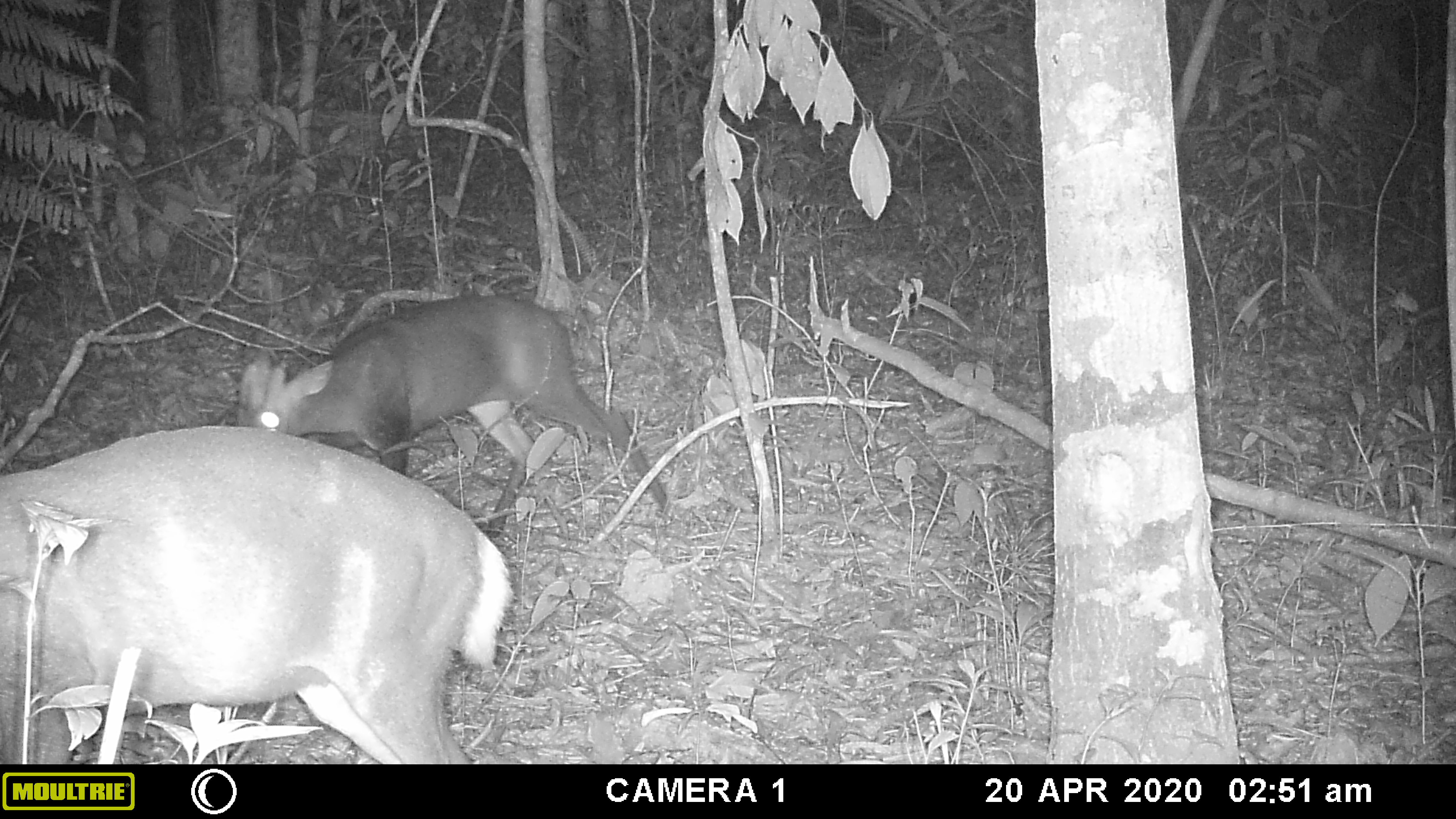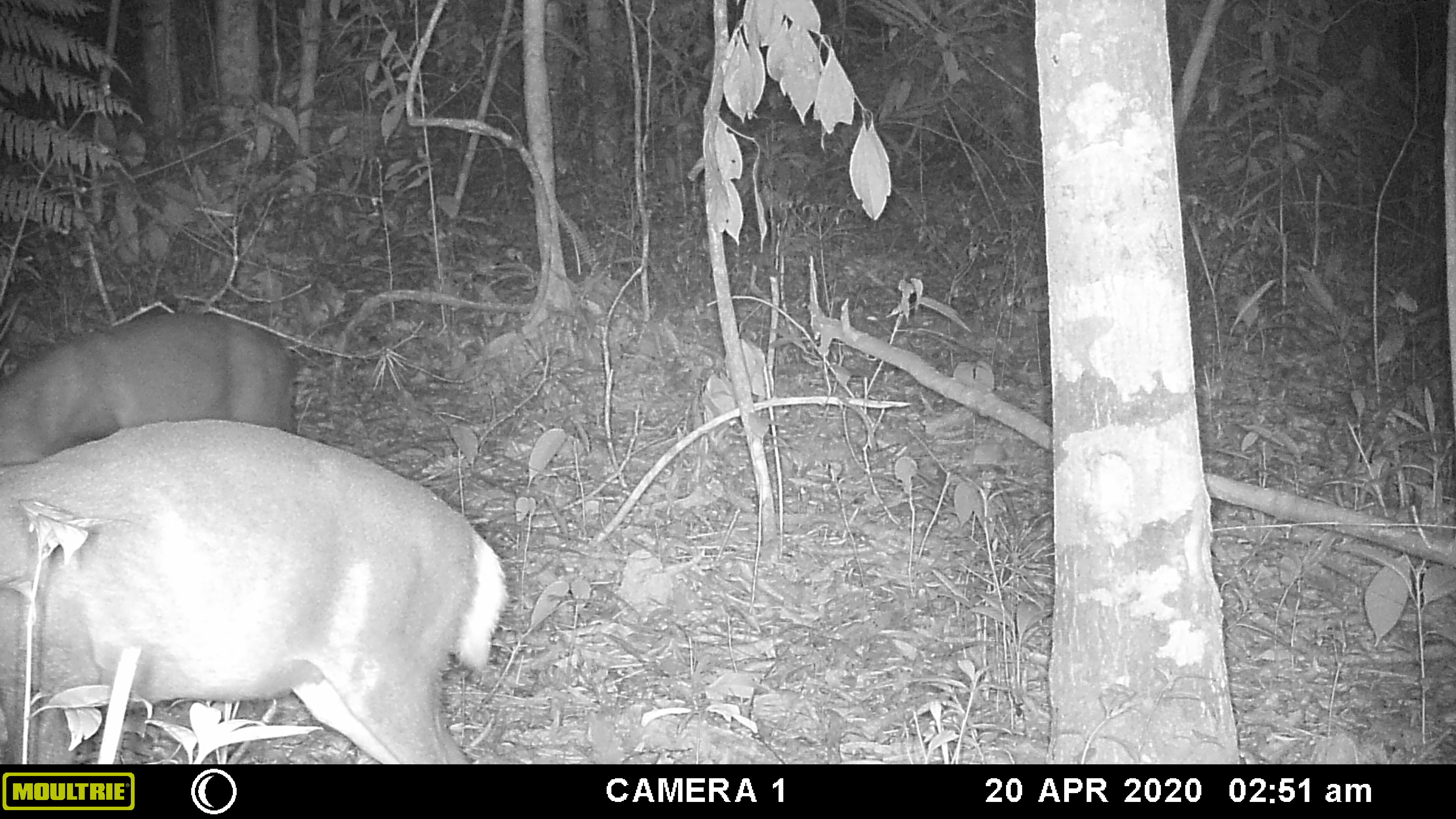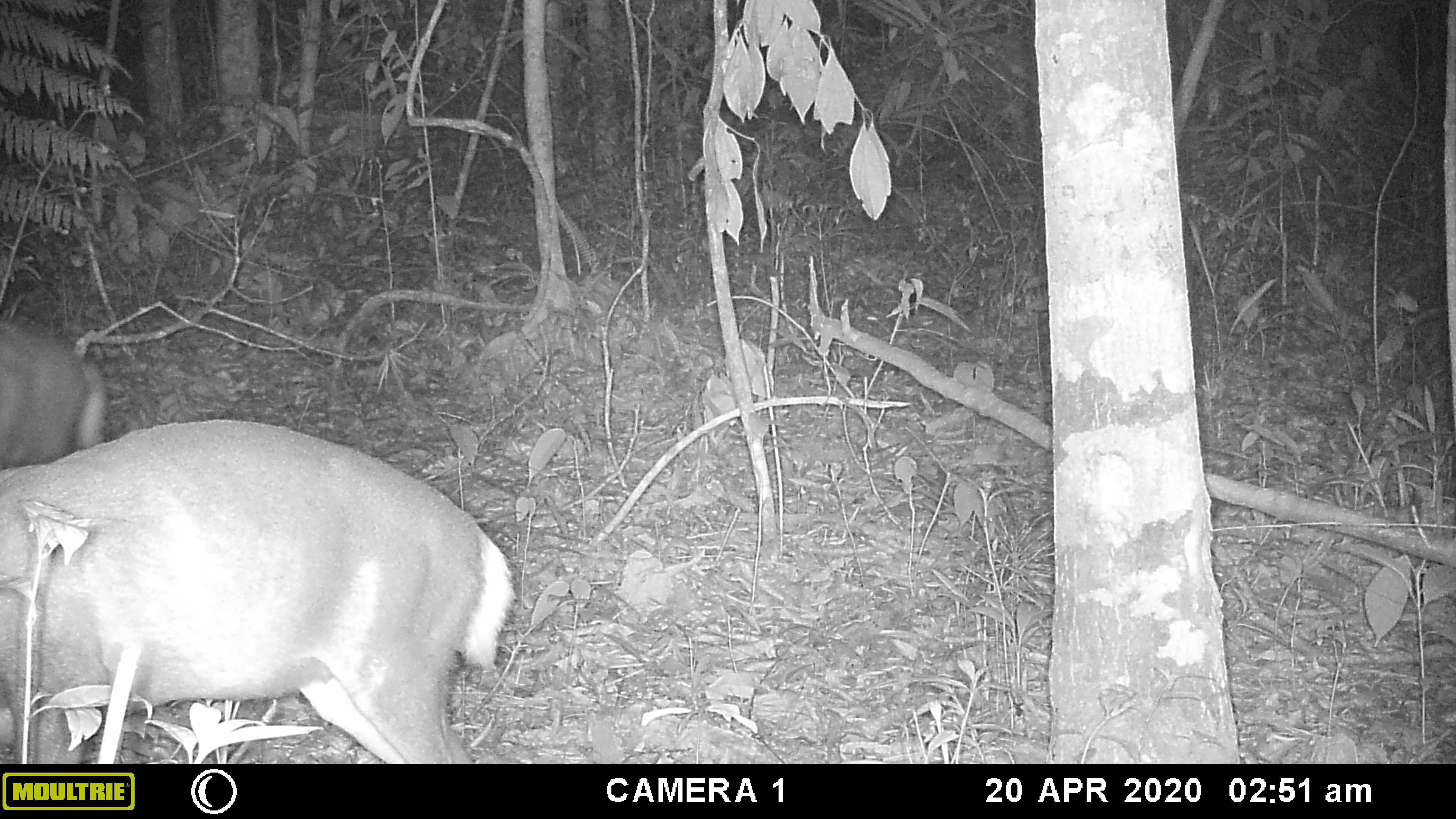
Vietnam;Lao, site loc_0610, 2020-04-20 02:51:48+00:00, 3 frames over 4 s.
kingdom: Animalia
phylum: Chordata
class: Mammalia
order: Artiodactyla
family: Cervidae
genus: Muntiacus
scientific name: Muntiacus rooseveltorum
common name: roosevelt's muntjac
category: roosevelts muntjac group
Roosevelts muntjac group (roosevelt's muntjac) (Muntiacus rooseveltorum). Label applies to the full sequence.